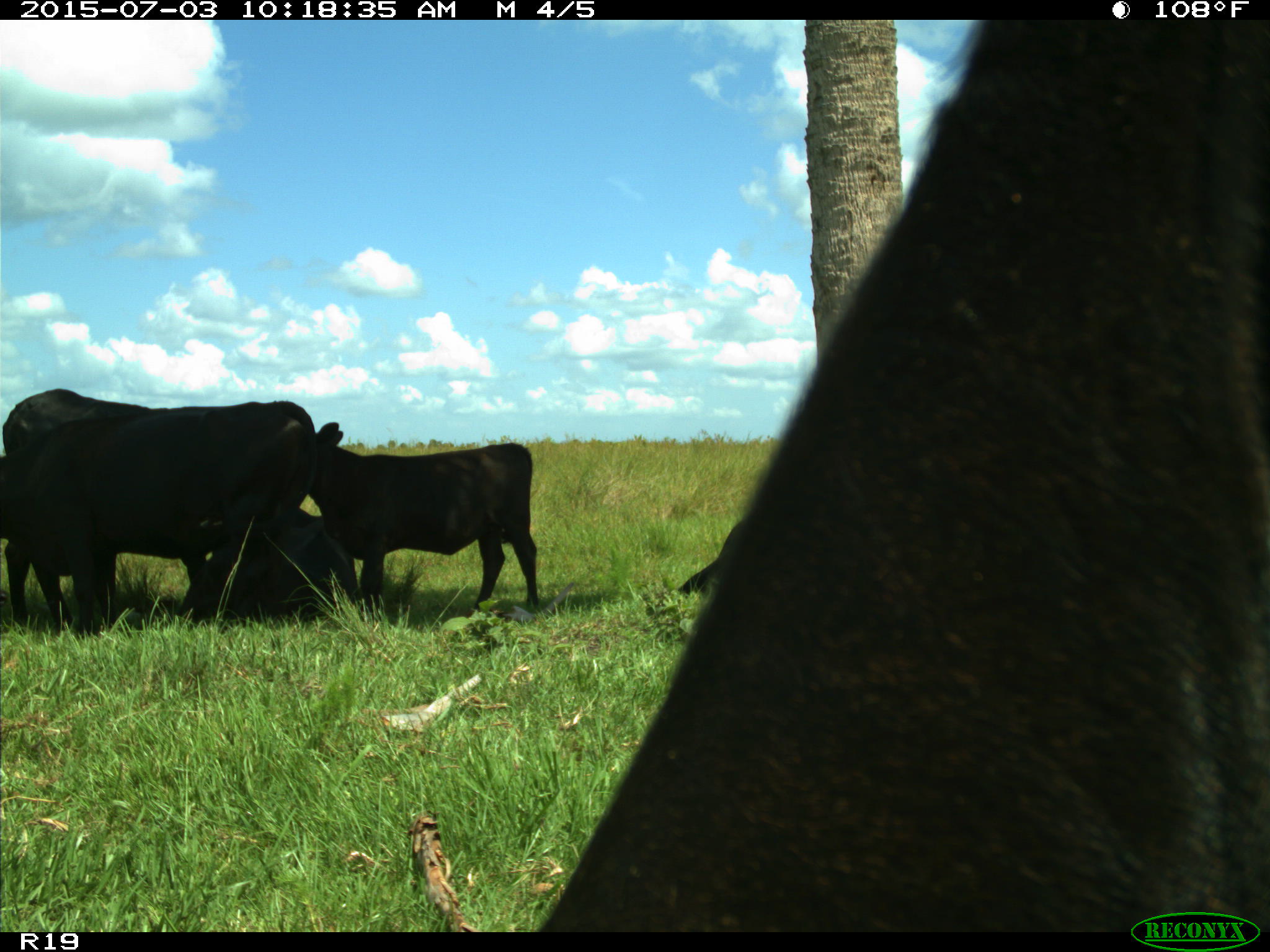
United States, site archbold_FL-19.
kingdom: Animalia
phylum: Chordata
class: Mammalia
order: Artiodactyla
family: Bovidae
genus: Bos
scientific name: Bos taurus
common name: domestic cow